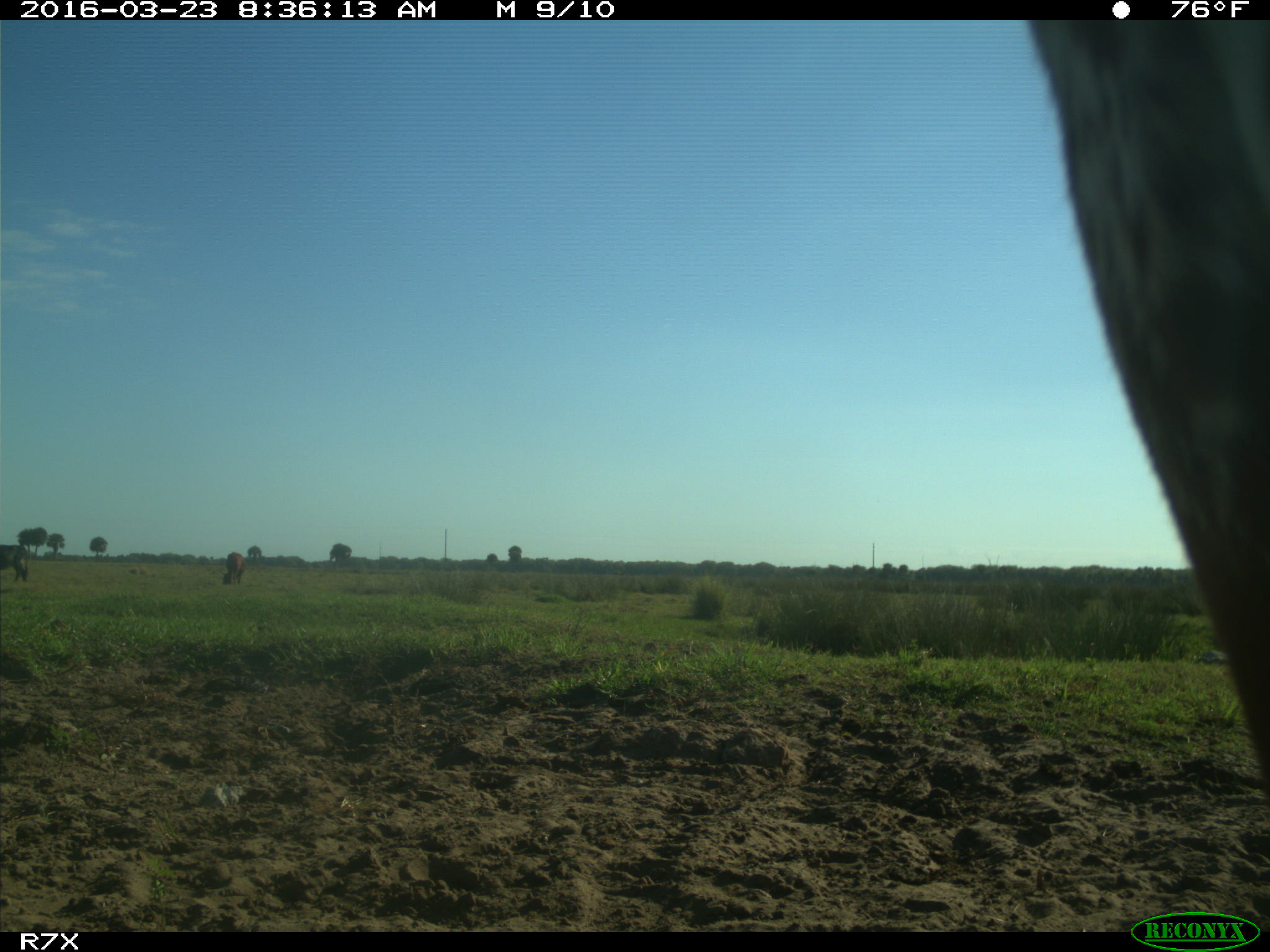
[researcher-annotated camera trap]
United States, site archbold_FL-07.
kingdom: Animalia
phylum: Chordata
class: Mammalia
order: Artiodactyla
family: Bovidae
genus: Bos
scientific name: Bos taurus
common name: domestic cow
Bos taurus (domestic cow).